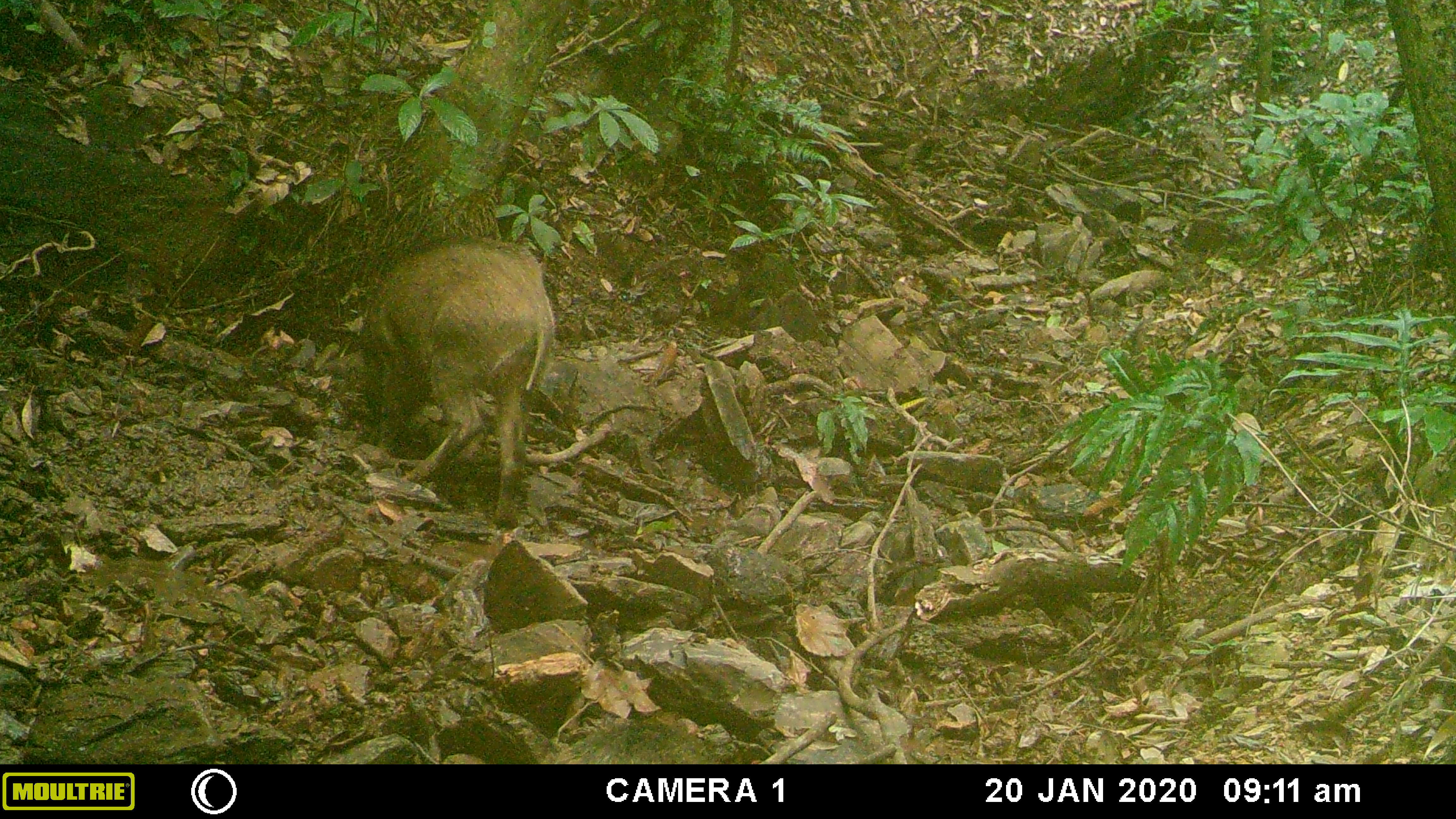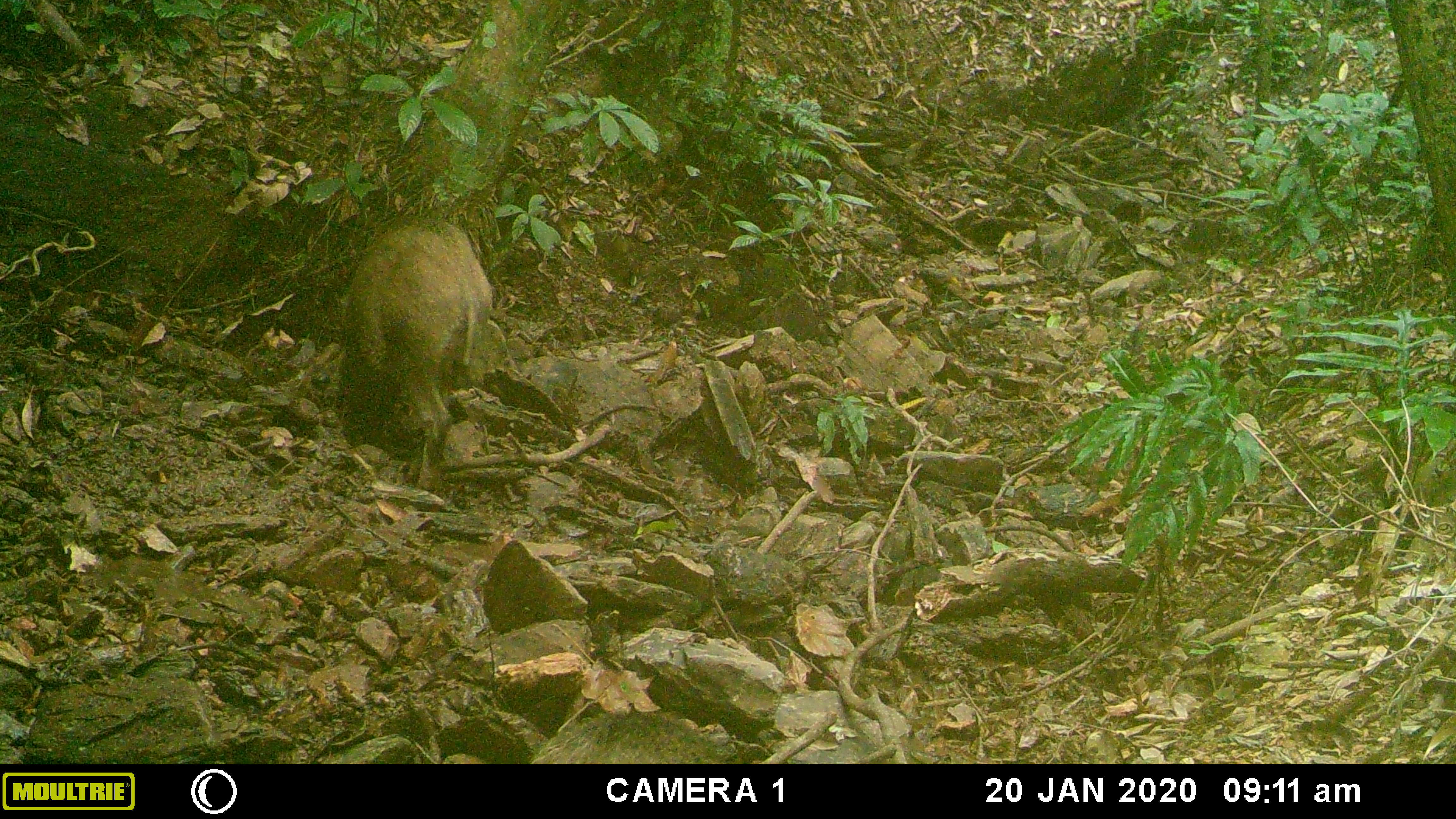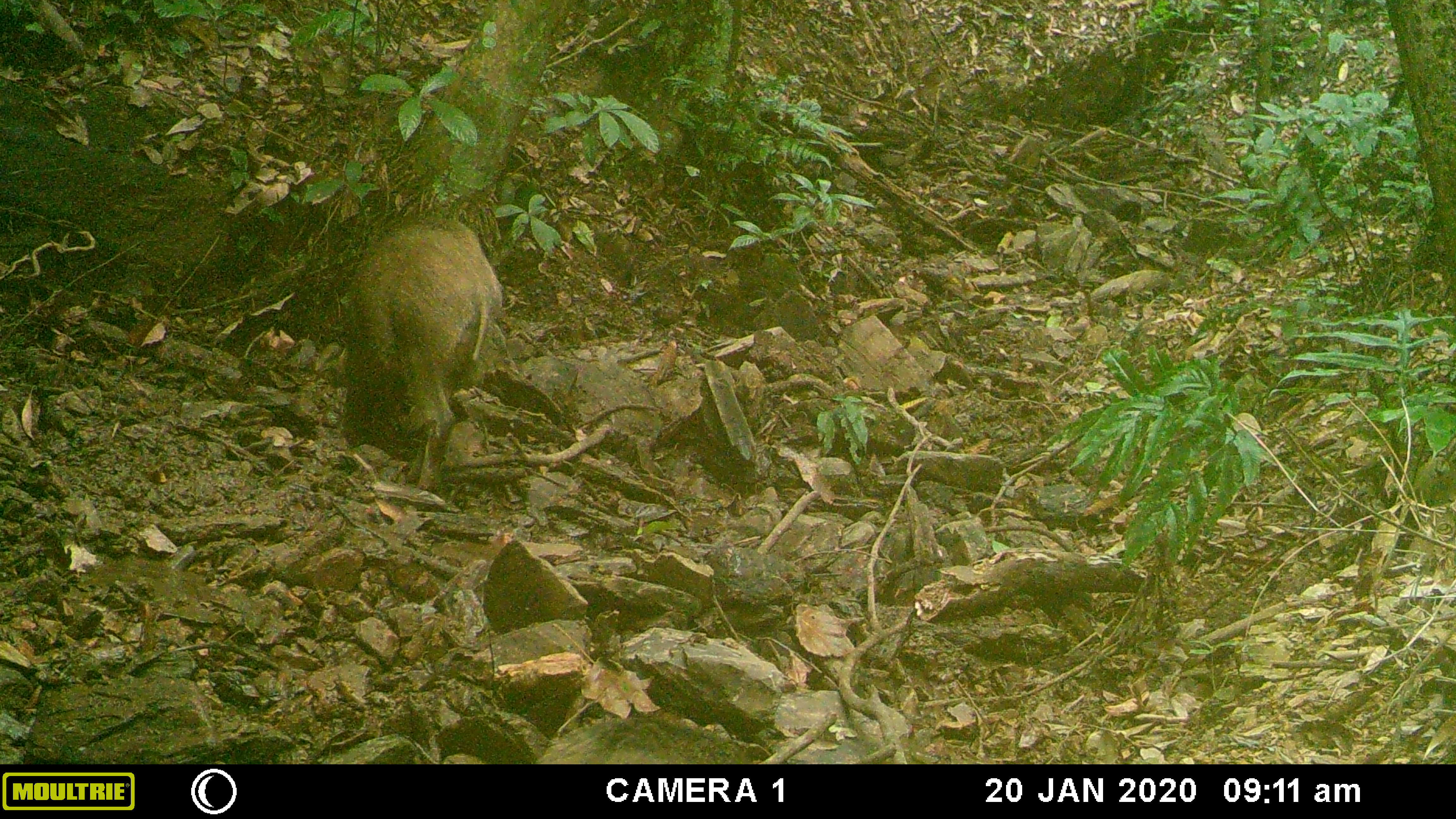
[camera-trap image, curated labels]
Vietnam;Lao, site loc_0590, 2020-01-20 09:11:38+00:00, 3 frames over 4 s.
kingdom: Animalia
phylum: Chordata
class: Mammalia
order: Artiodactyla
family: Suidae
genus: Sus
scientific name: Sus scrofa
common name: eurasian wild pig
Eurasian wild pig (Sus scrofa). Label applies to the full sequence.